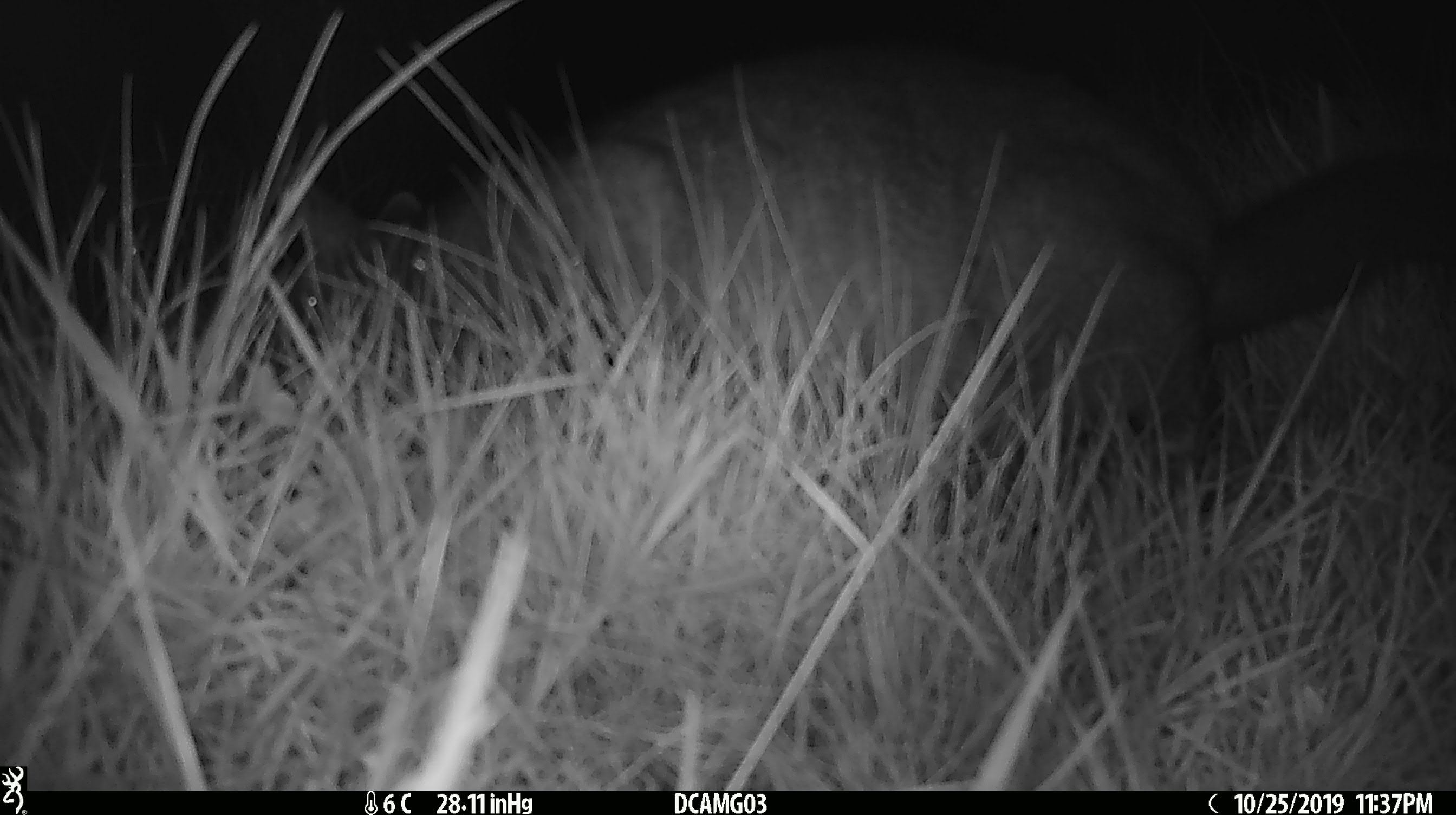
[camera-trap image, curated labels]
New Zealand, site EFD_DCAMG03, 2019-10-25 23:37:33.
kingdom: Animalia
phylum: Chordata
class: Mammalia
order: Diprotodontia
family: Phalangeridae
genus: Trichosurus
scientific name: Trichosurus vulpecula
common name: common brushtail possum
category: possum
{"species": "possum (common brushtail possum) (Trichosurus vulpecula)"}